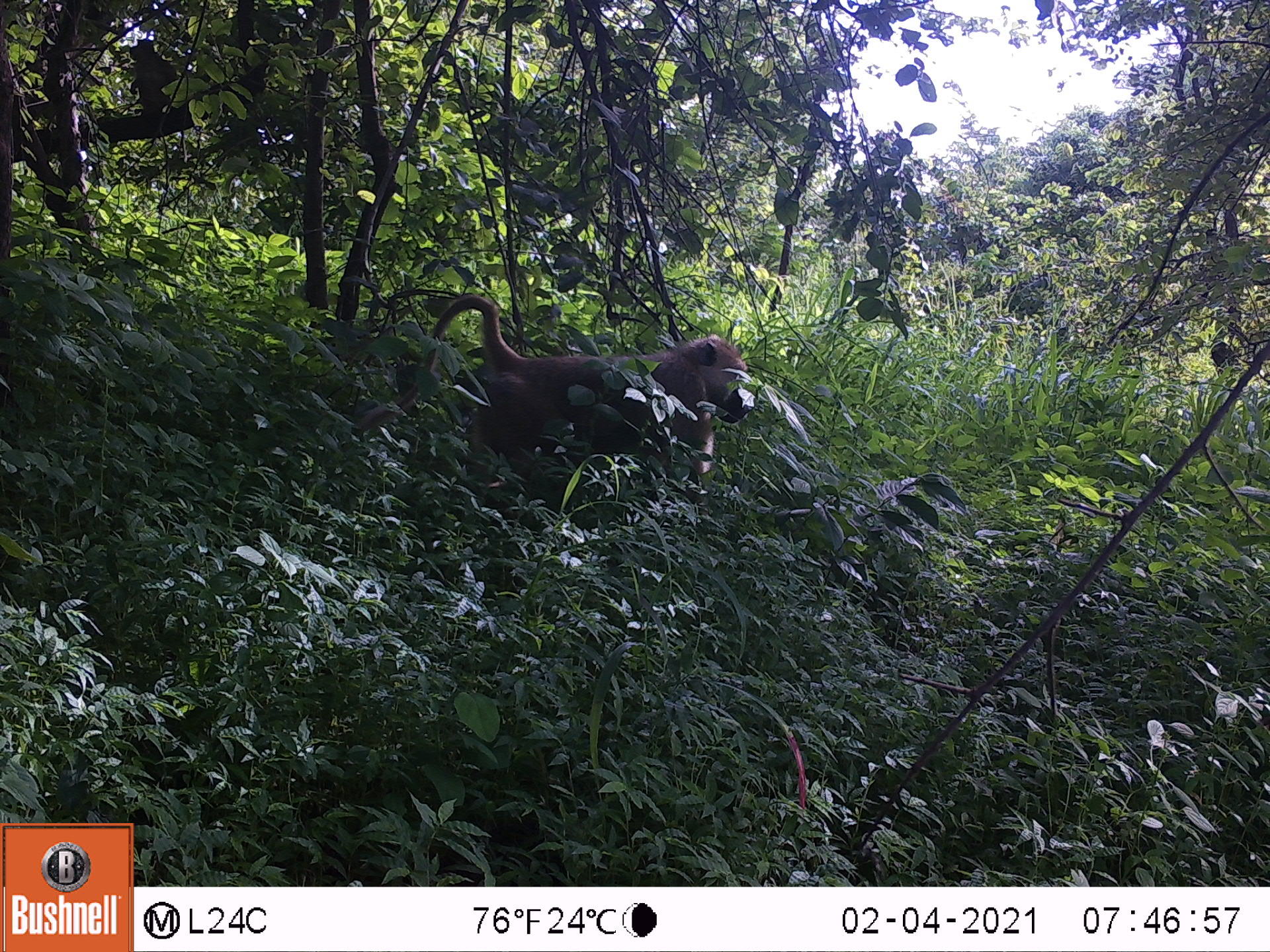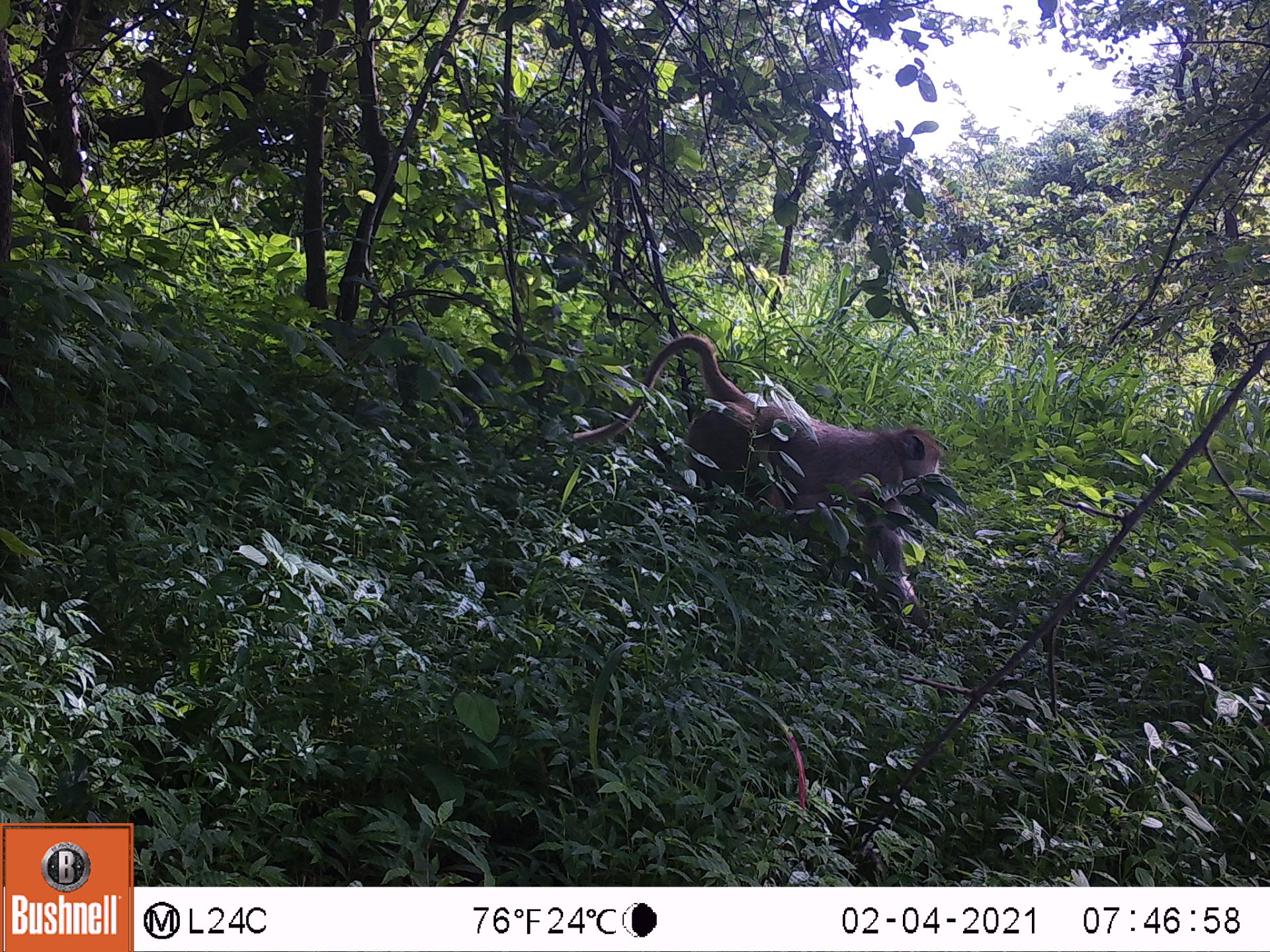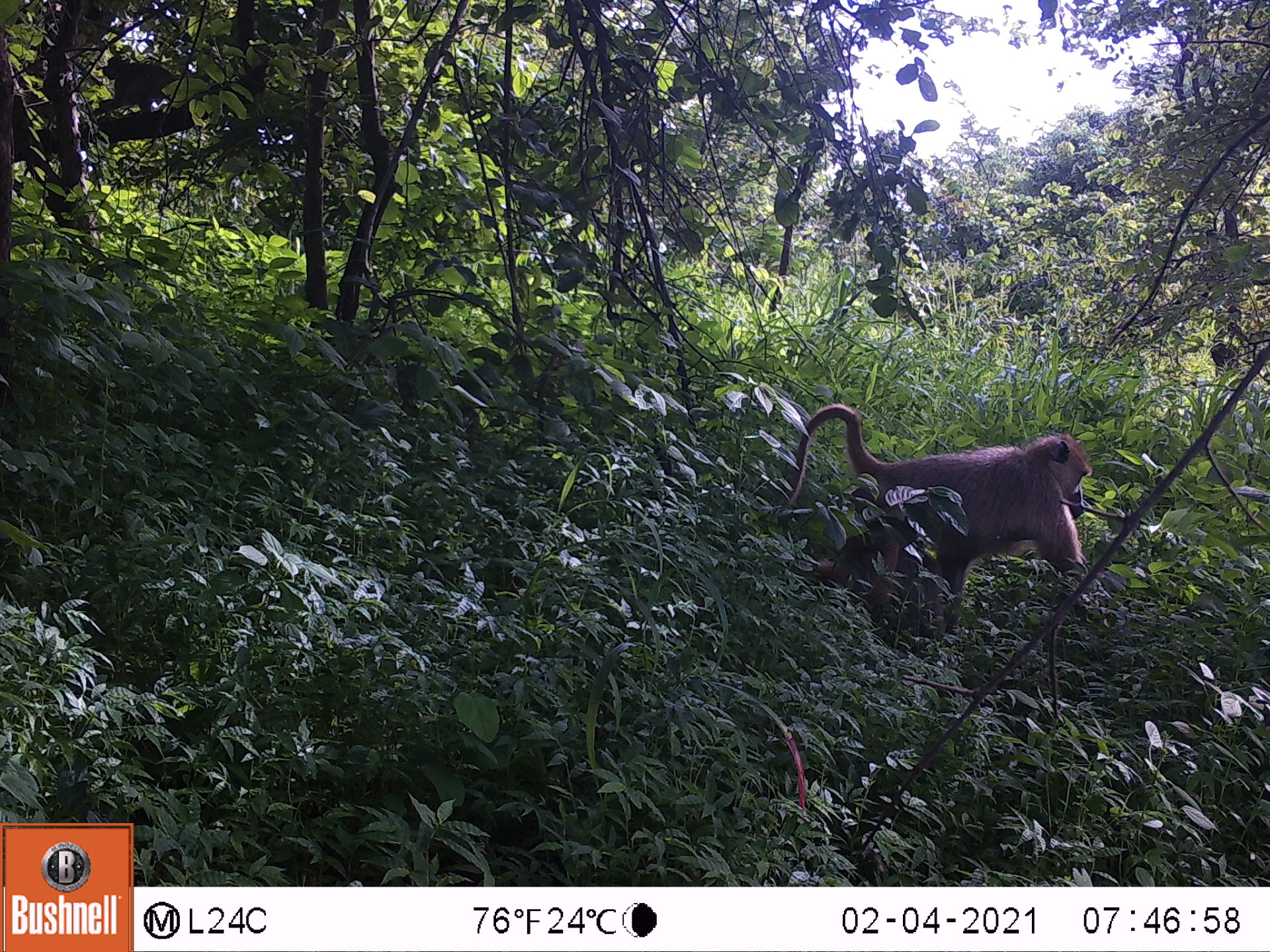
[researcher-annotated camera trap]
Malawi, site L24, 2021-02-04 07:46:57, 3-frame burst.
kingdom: Animalia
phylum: Chordata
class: Mammalia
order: Primates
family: Cercopithecidae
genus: Papio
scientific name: Papio cynocephalus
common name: yellow baboon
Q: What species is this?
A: Yellow baboon (Papio cynocephalus).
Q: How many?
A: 1.